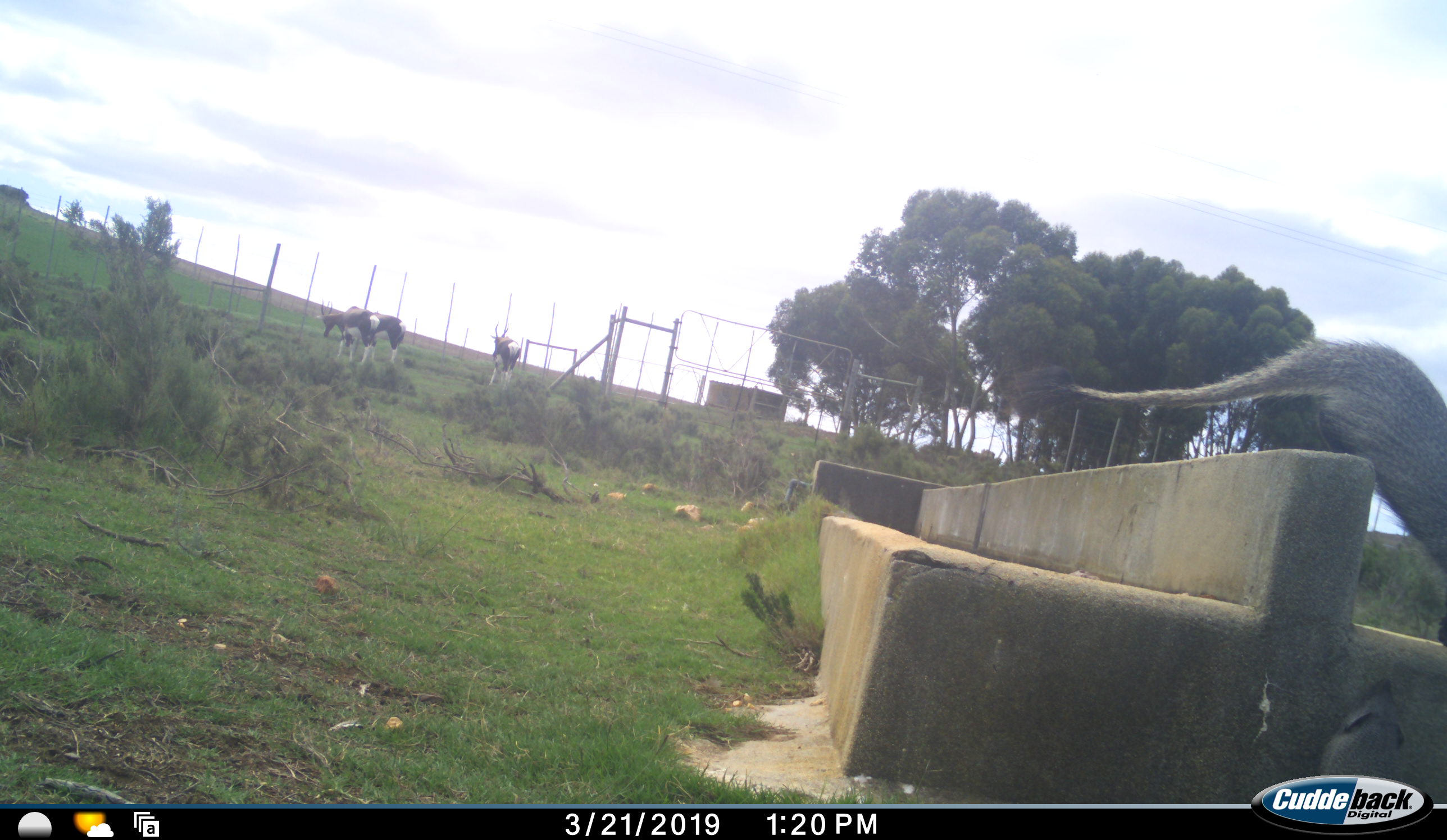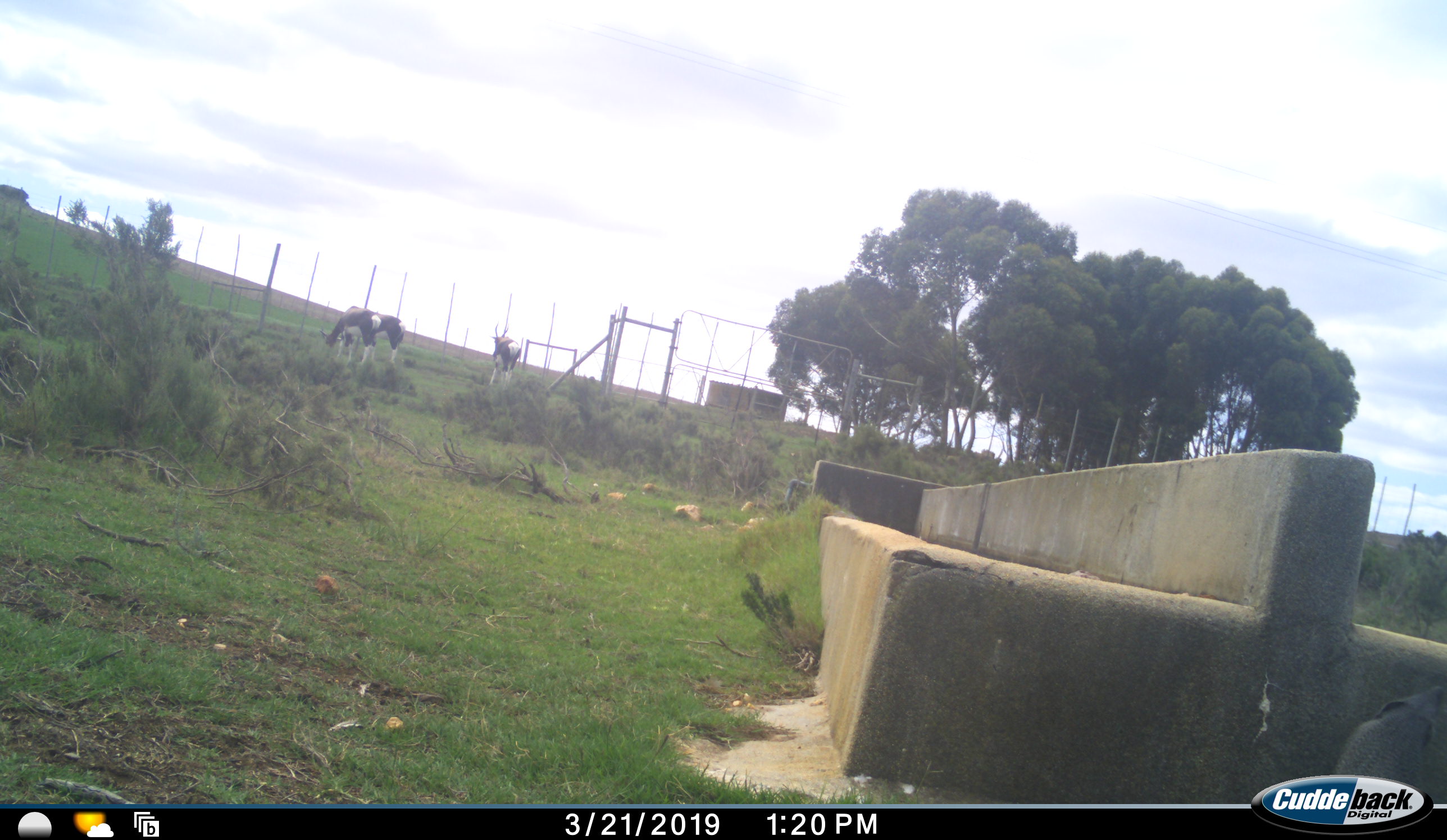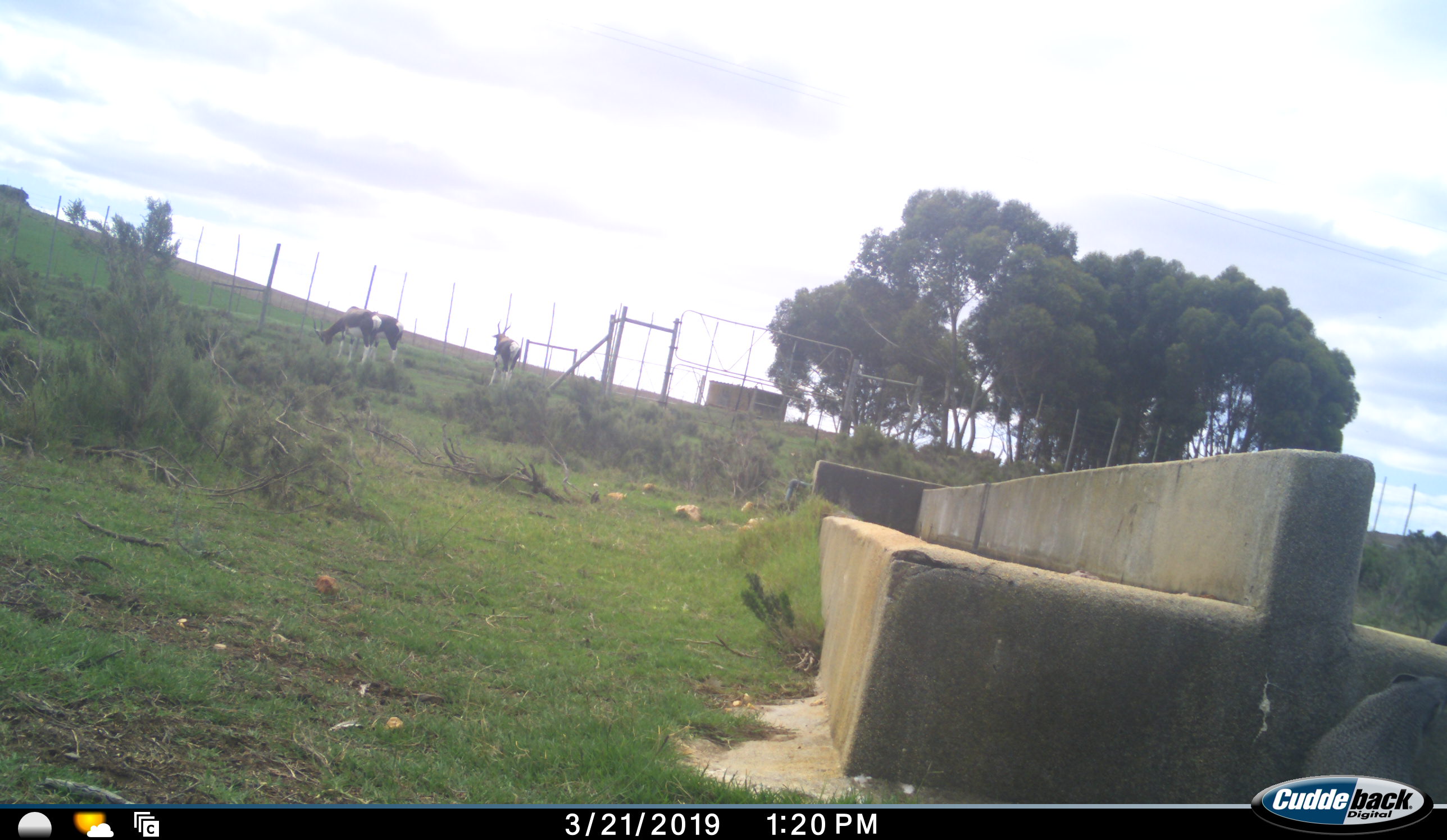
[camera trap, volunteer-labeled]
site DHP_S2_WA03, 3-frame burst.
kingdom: Animalia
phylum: Chordata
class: Mammalia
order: Artiodactyla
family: Bovidae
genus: Damaliscus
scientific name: Damaliscus pygargus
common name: bontebok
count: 3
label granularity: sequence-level